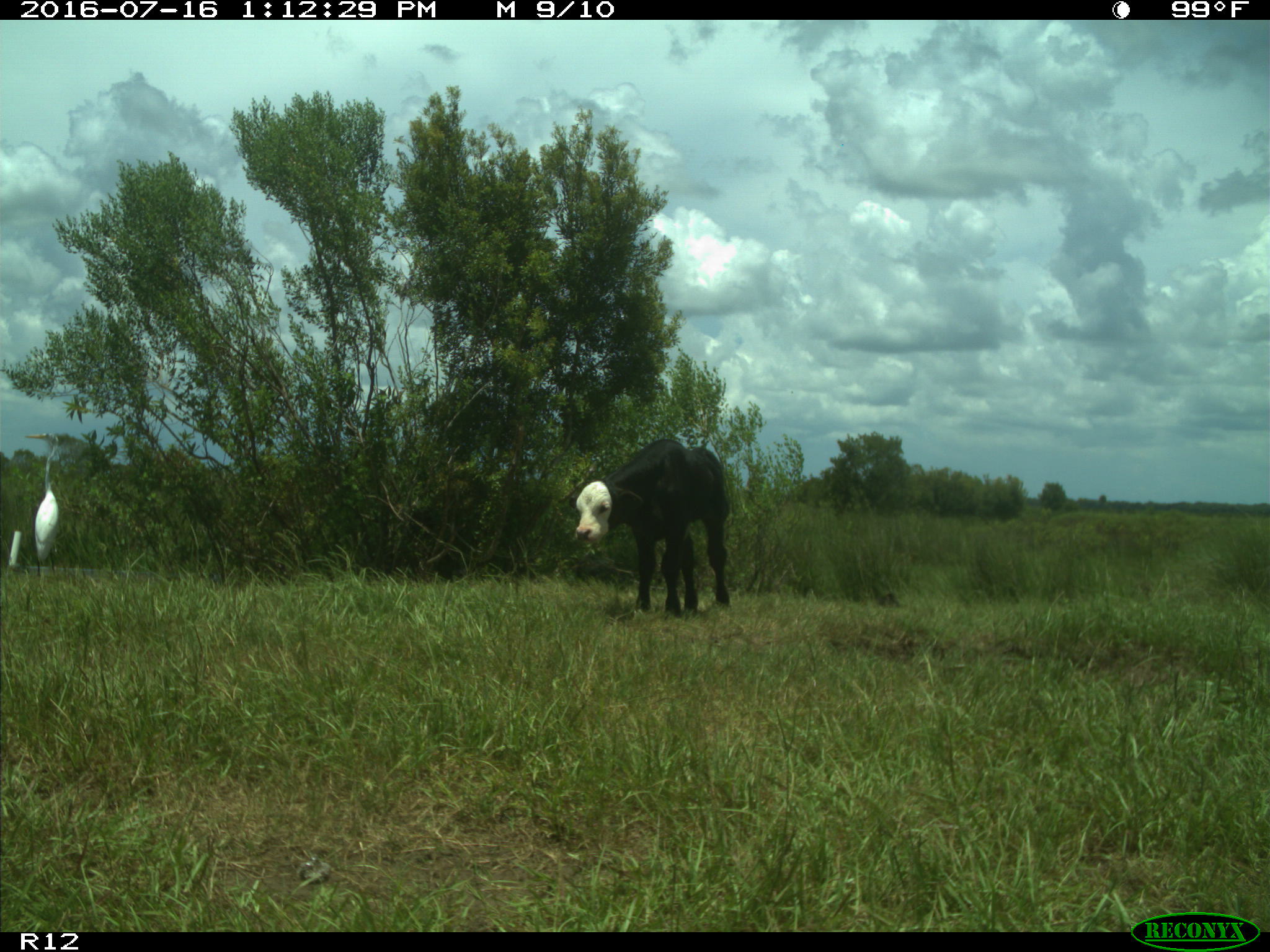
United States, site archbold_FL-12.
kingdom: Animalia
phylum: Chordata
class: Mammalia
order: Artiodactyla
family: Bovidae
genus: Bos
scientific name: Bos taurus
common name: domestic cow